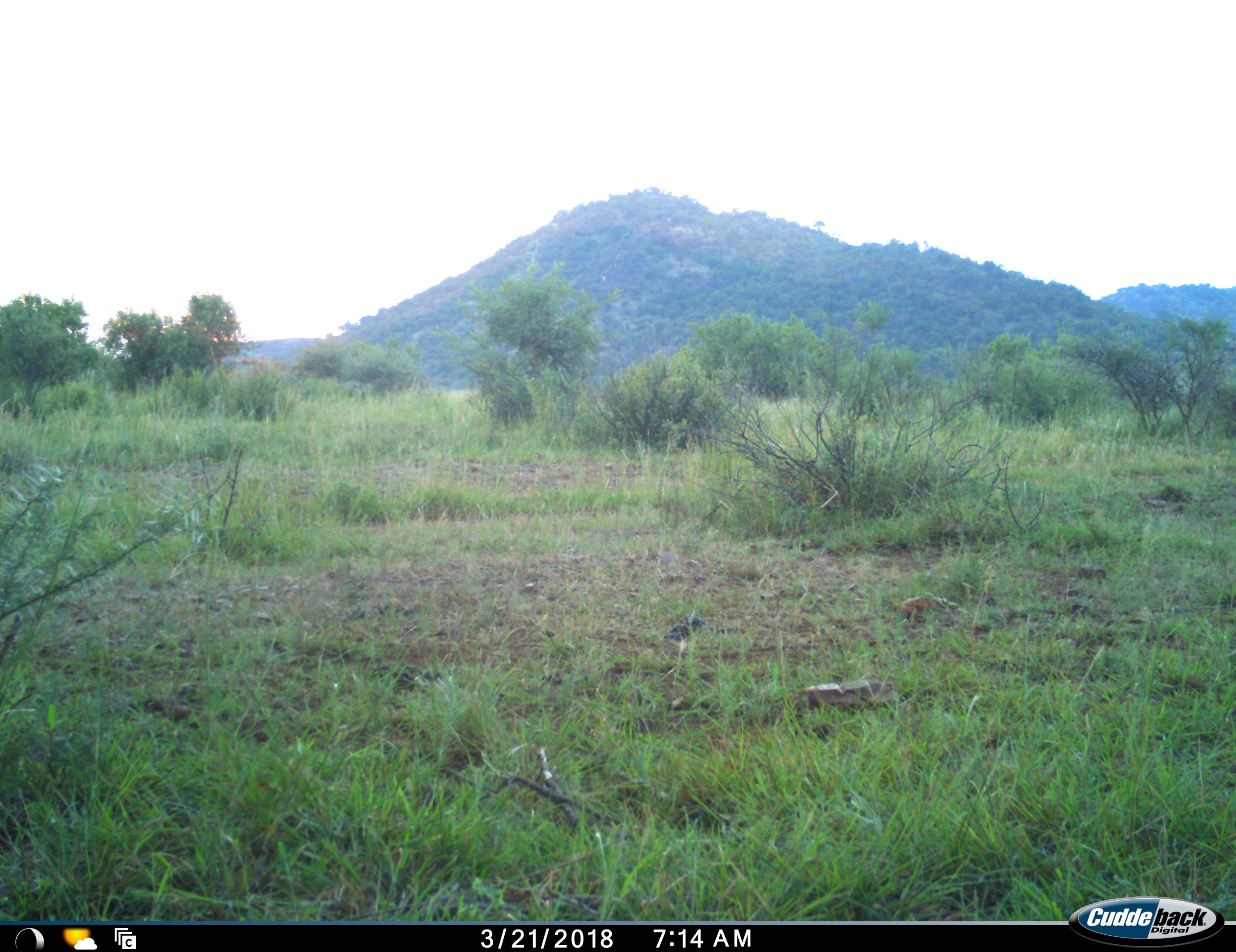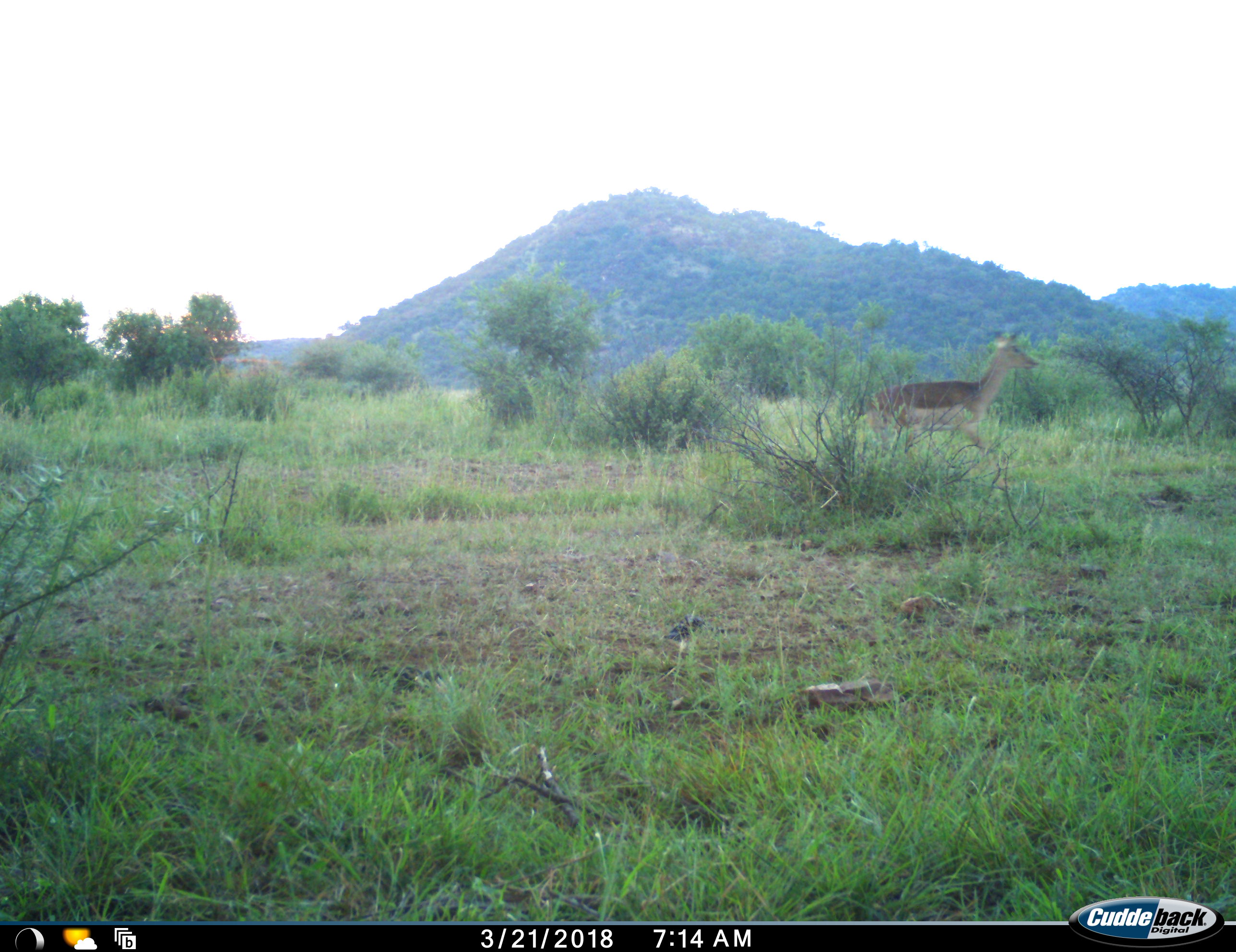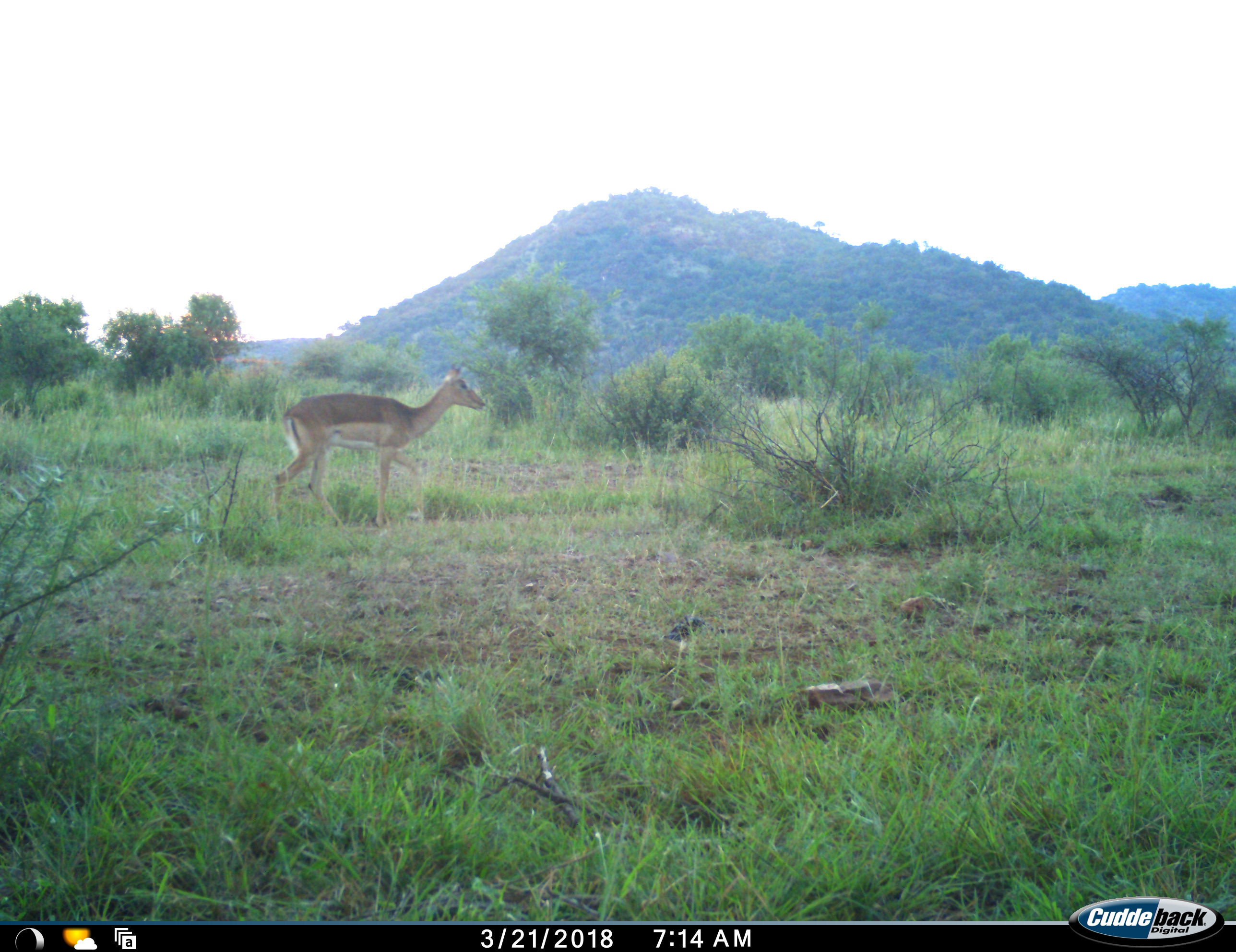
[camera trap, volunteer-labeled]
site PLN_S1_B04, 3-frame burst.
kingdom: Animalia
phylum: Chordata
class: Mammalia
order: Artiodactyla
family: Bovidae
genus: Aepyceros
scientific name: Aepyceros melampus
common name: impala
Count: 1.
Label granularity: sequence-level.